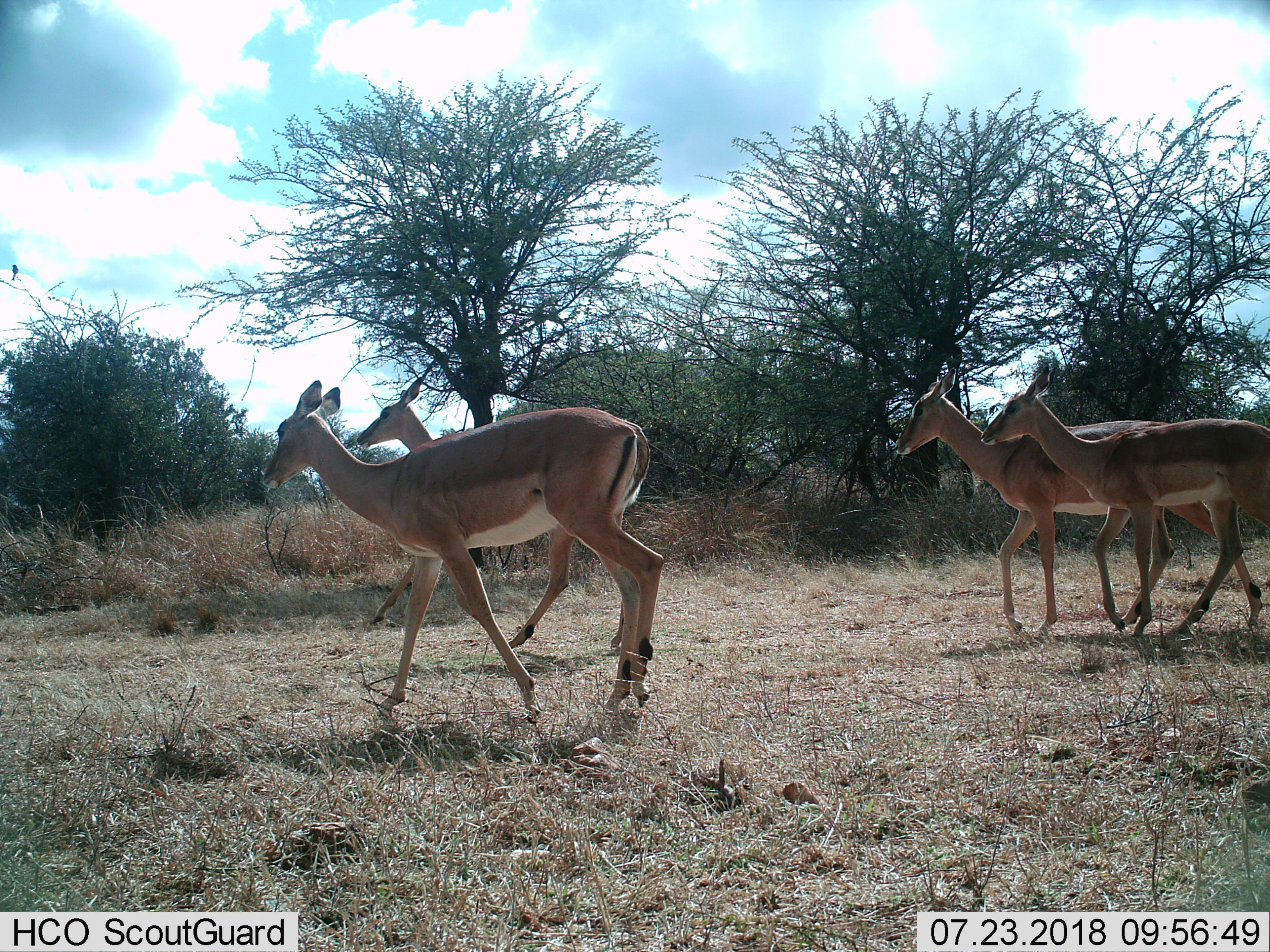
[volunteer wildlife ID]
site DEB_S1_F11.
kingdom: Animalia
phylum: Chordata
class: Mammalia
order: Artiodactyla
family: Bovidae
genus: Aepyceros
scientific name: Aepyceros melampus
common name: impala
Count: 4.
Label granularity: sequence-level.